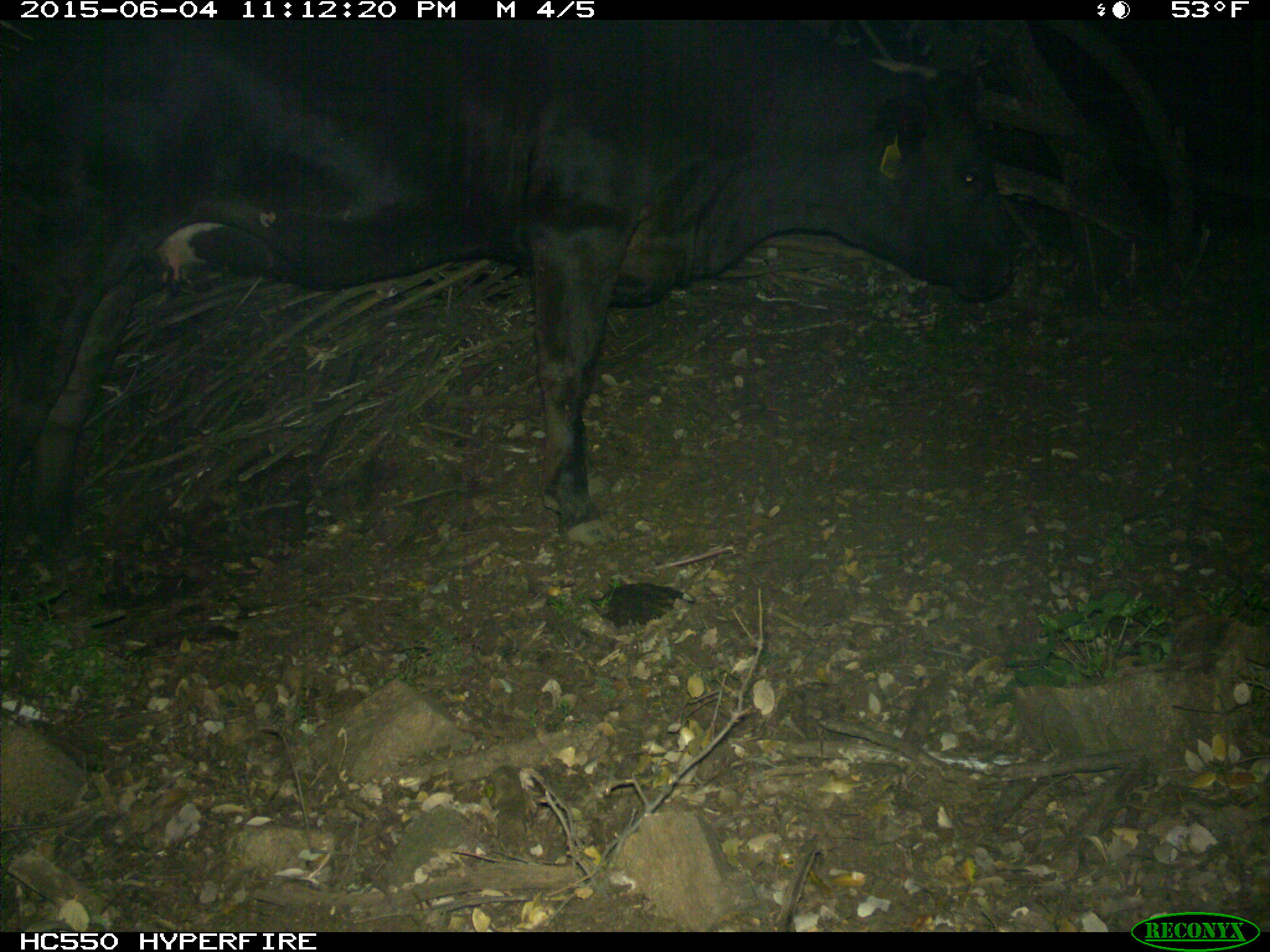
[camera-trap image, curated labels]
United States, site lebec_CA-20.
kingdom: Animalia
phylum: Chordata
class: Mammalia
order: Artiodactyla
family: Bovidae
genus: Bos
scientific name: Bos taurus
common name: domestic cow